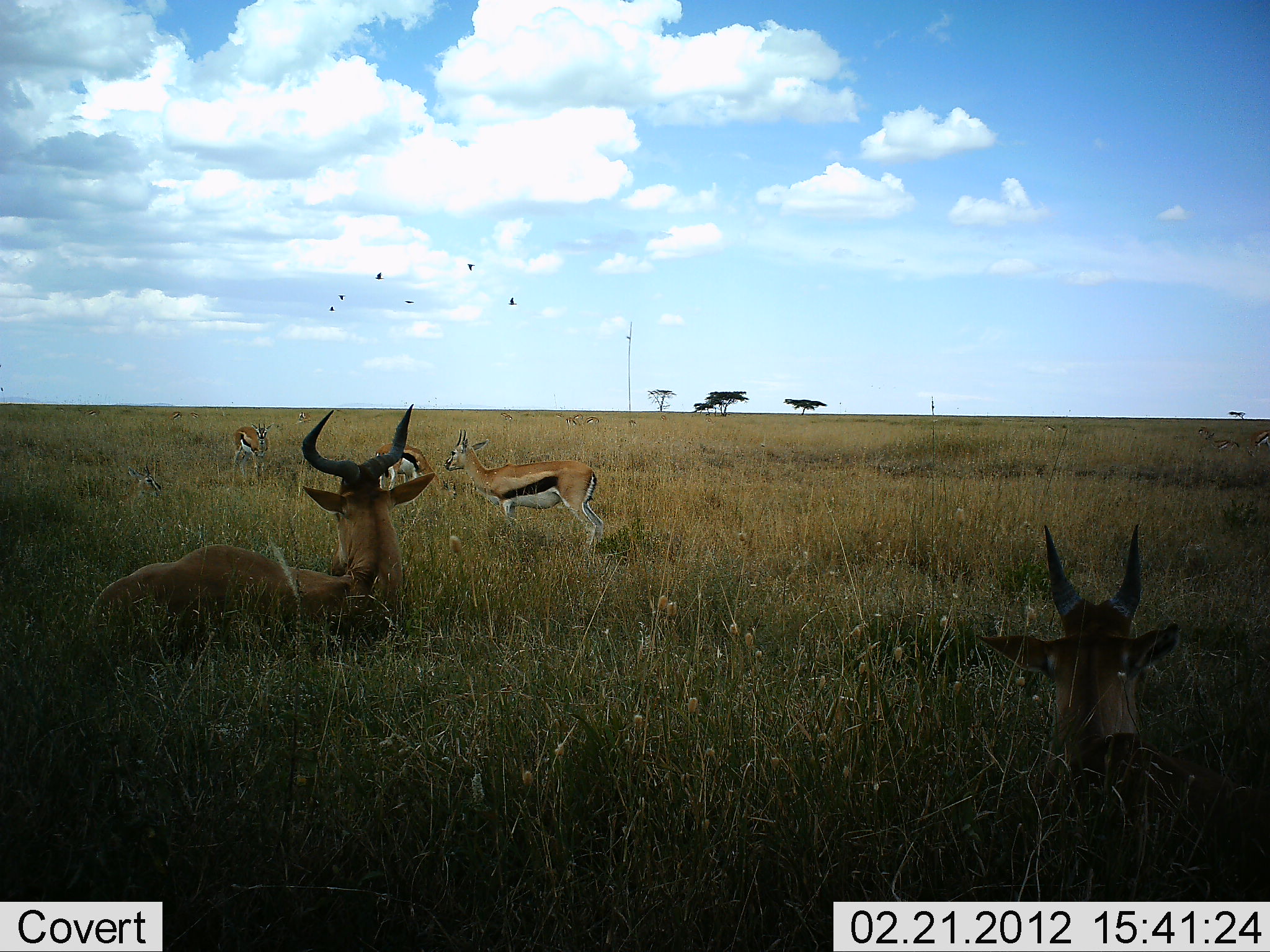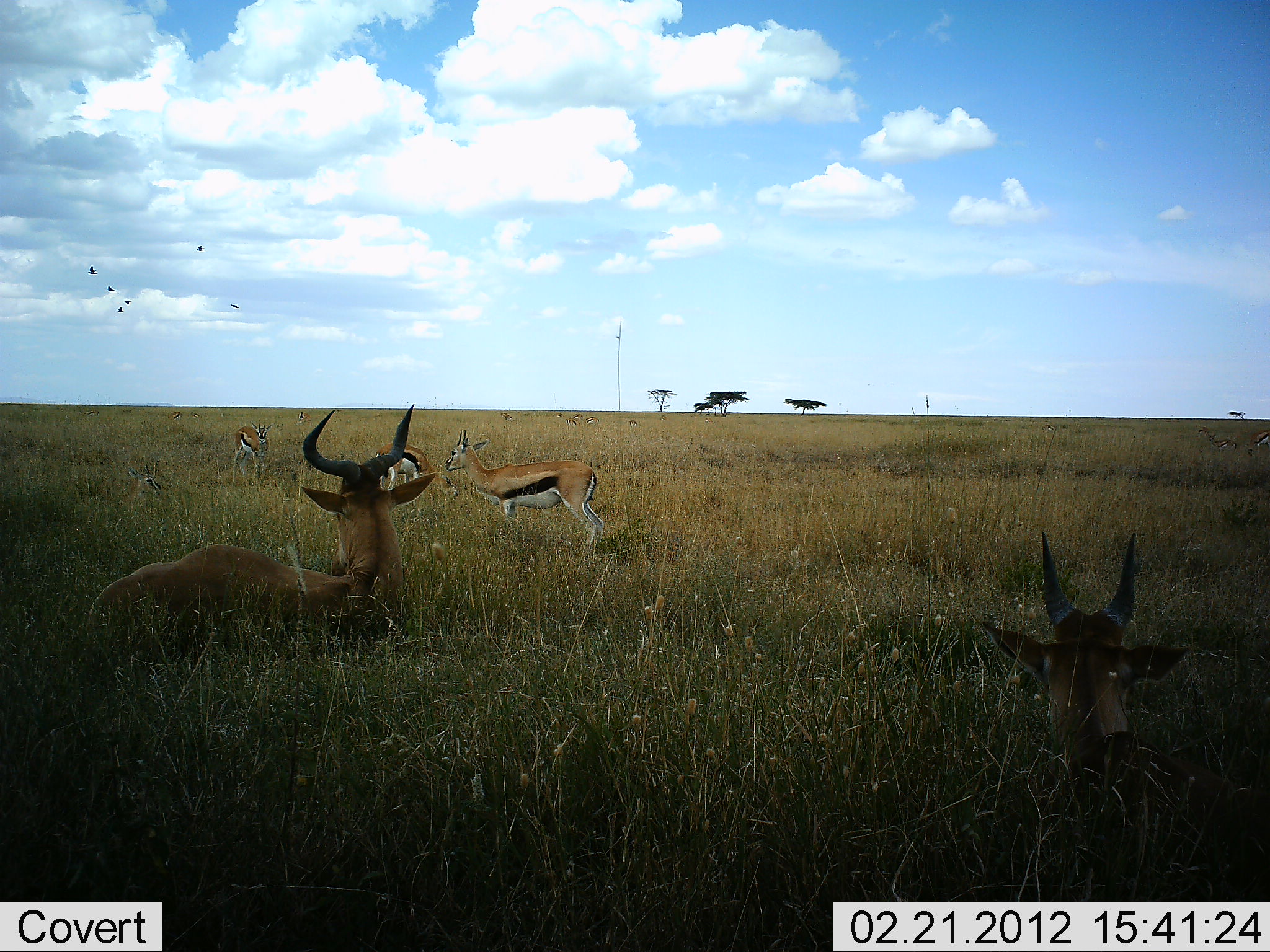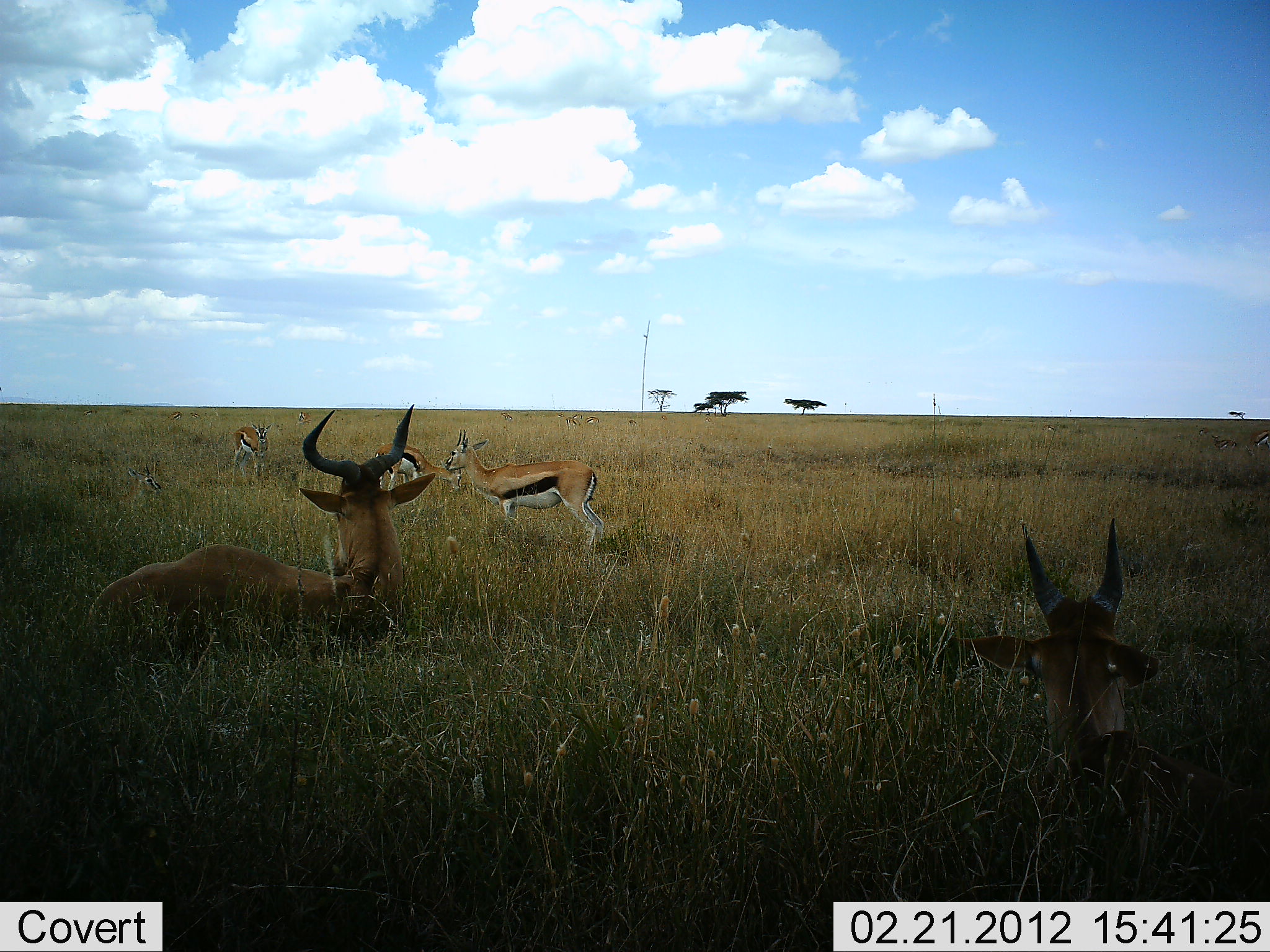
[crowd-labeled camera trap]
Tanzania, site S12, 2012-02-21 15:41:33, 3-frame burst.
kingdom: Animalia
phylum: Chordata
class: Mammalia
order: Artiodactyla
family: Bovidae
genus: Eudorcas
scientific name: Eudorcas thomsonii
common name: thomson's gazelle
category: gazellethomsons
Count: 5.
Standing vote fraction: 81%.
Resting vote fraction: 46%.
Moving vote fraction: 8%.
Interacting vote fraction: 0%.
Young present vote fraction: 0%.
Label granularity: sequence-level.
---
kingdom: Animalia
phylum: Chordata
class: Mammalia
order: Artiodactyla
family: Bovidae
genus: Alcelaphus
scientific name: Alcelaphus buselaphus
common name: hartebeest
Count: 2.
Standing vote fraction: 0%.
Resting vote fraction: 100%.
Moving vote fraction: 0%.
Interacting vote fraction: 0%.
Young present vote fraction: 7%.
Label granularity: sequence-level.